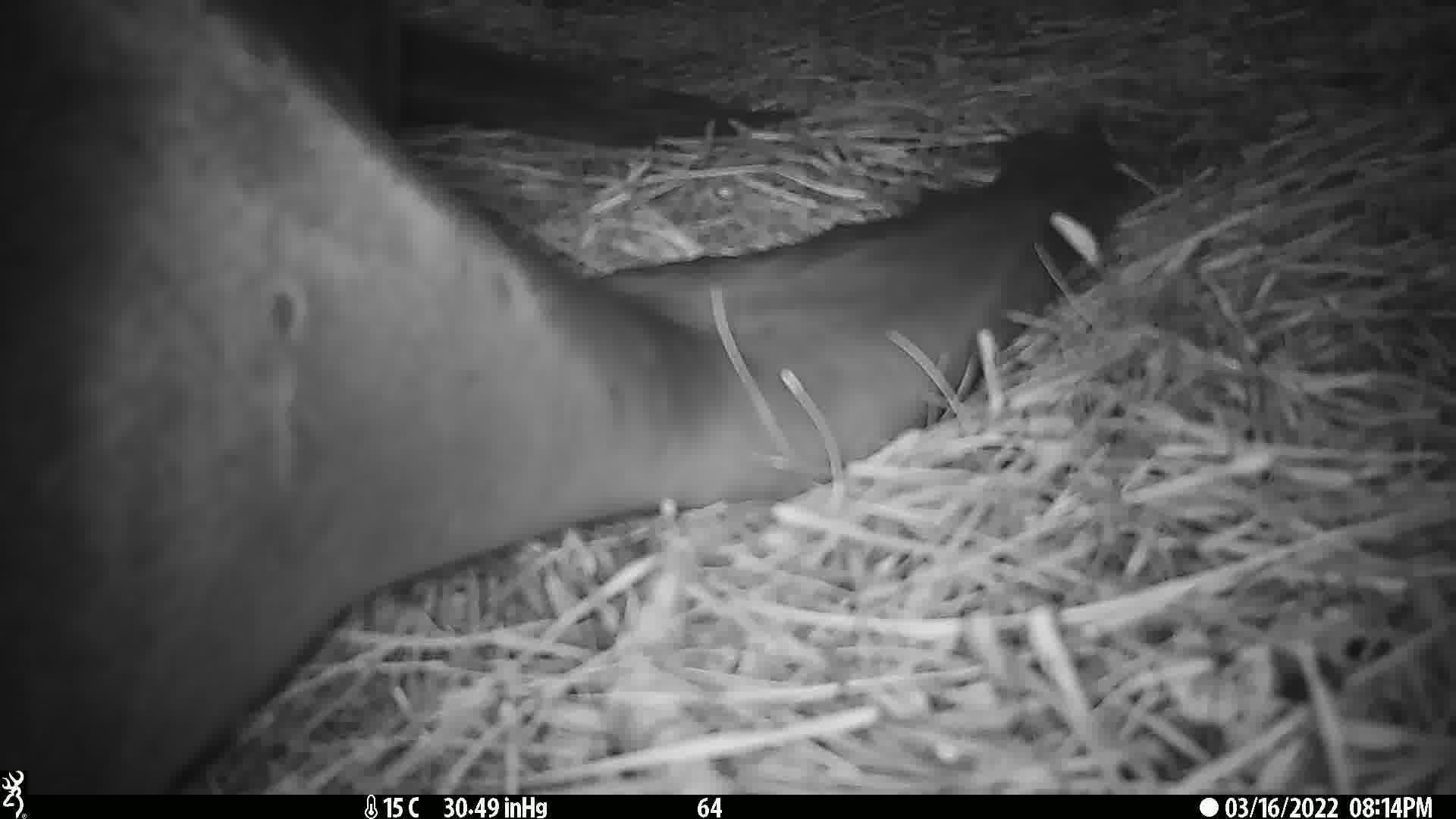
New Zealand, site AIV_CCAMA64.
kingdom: Animalia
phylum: Chordata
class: Mammalia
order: Carnivora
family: Otariidae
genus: Phocarctos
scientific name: Phocarctos hookeri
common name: new zealand sea lion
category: sealion